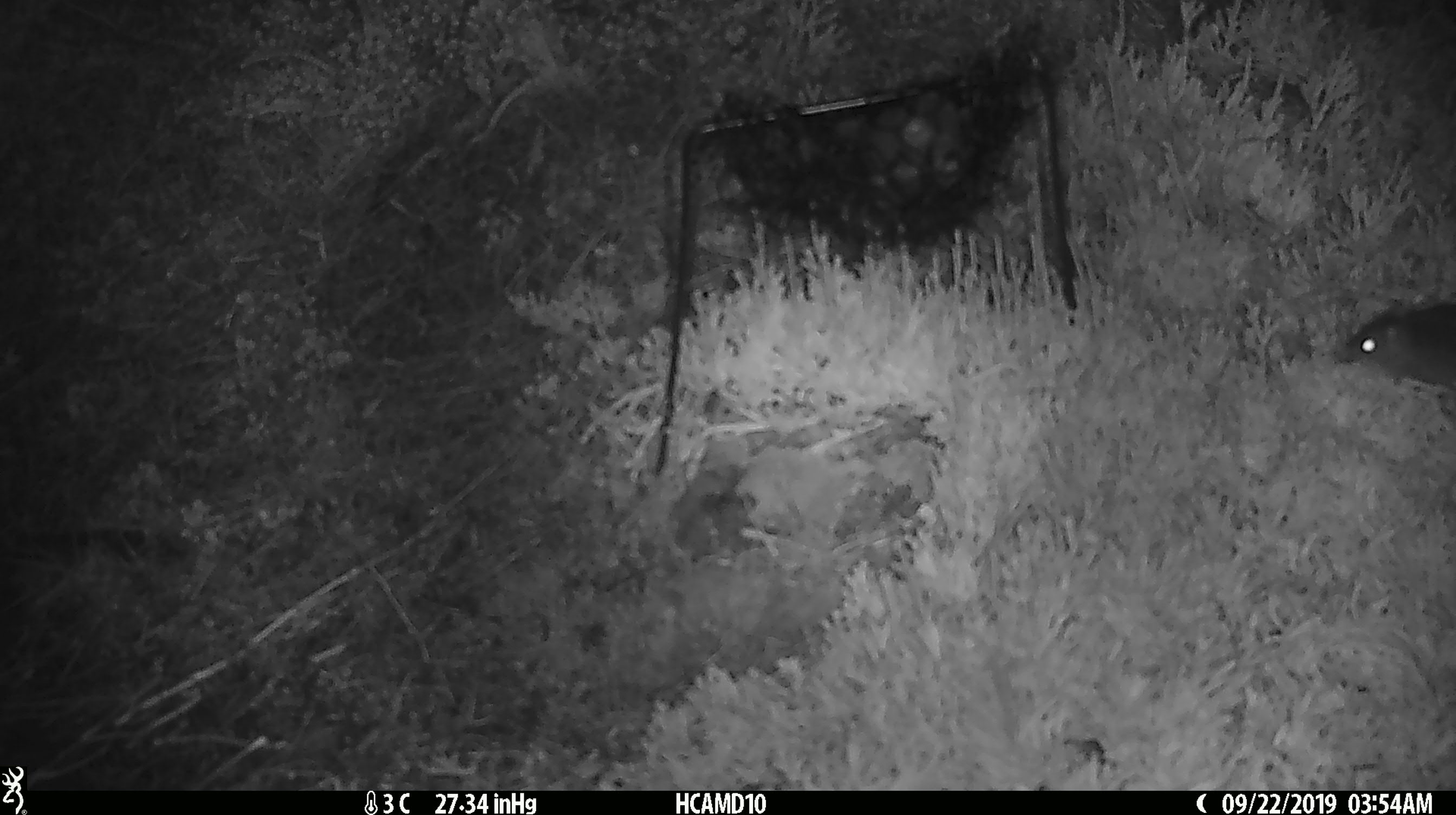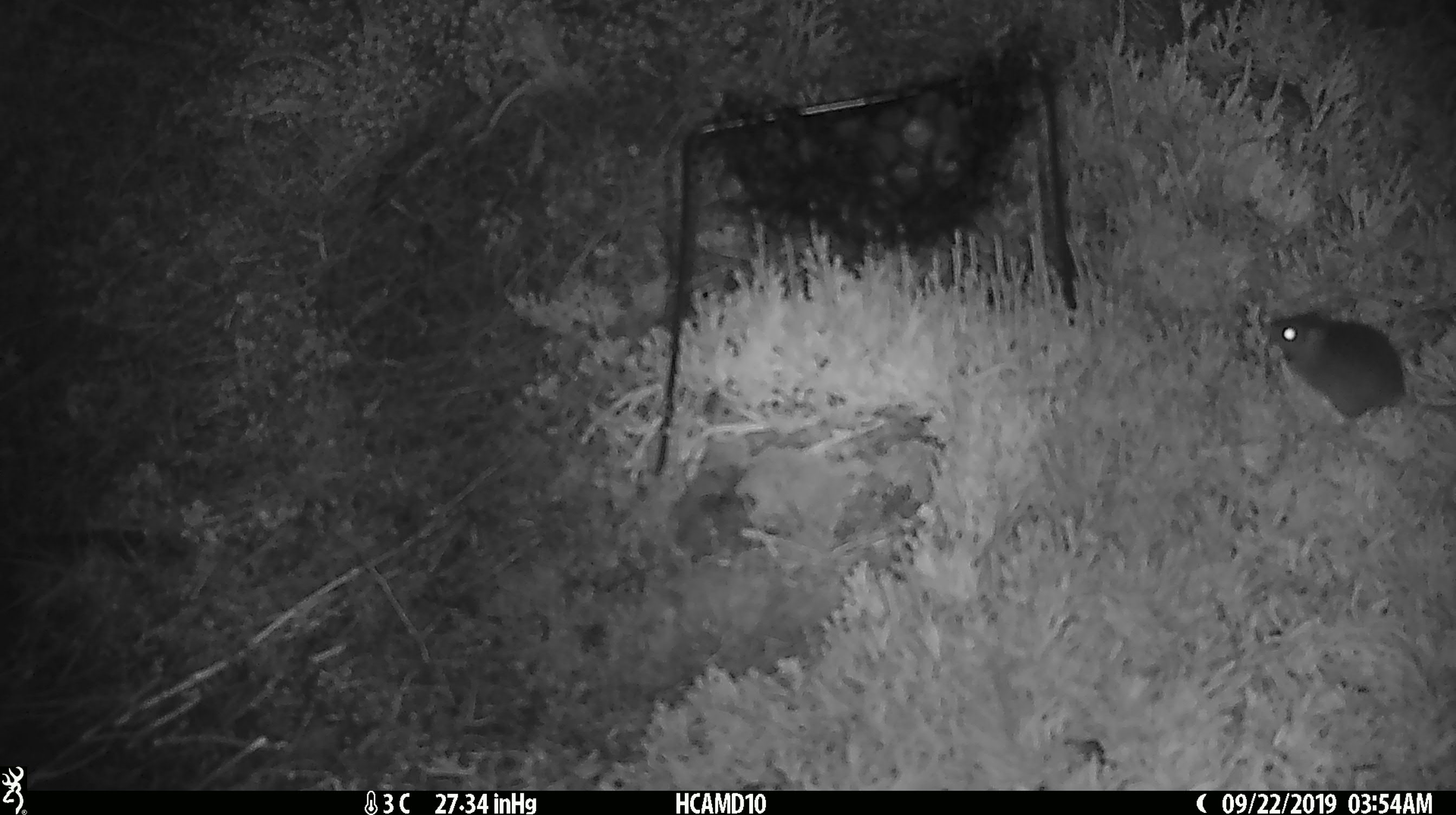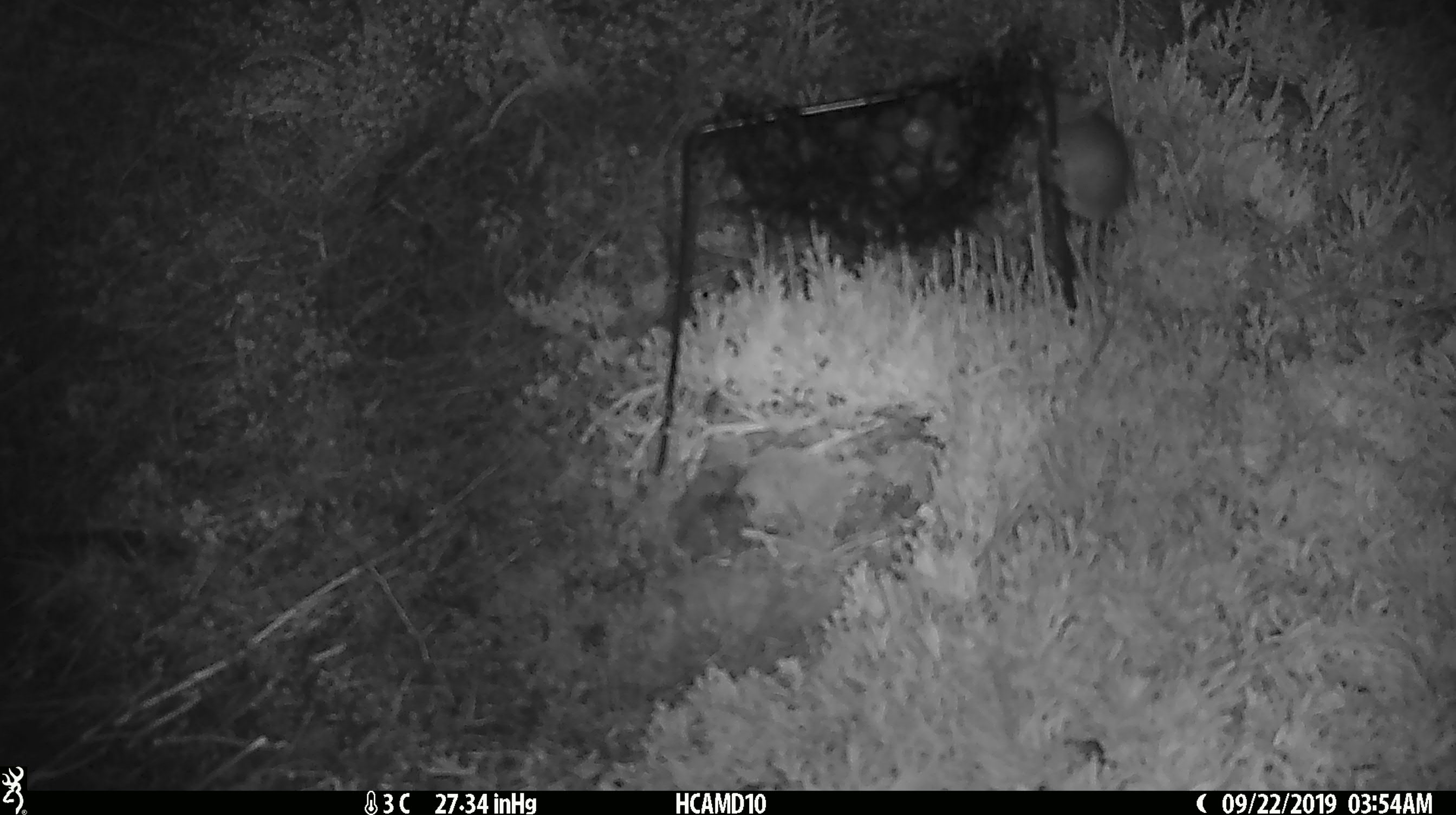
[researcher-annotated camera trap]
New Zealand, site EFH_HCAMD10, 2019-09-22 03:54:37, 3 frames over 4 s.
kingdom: Animalia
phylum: Chordata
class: Mammalia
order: Rodentia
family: Muridae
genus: Mus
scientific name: Mus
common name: mouse